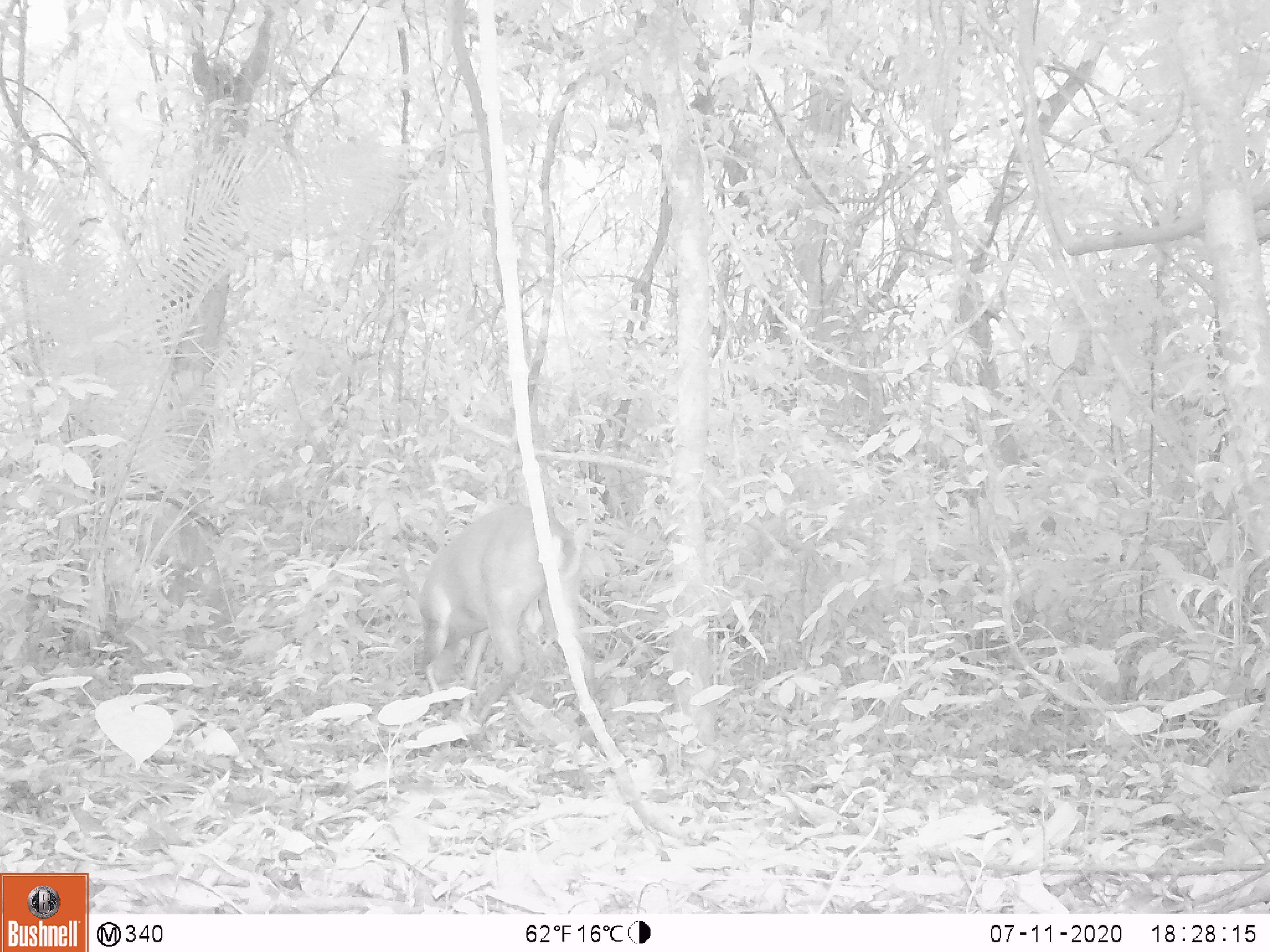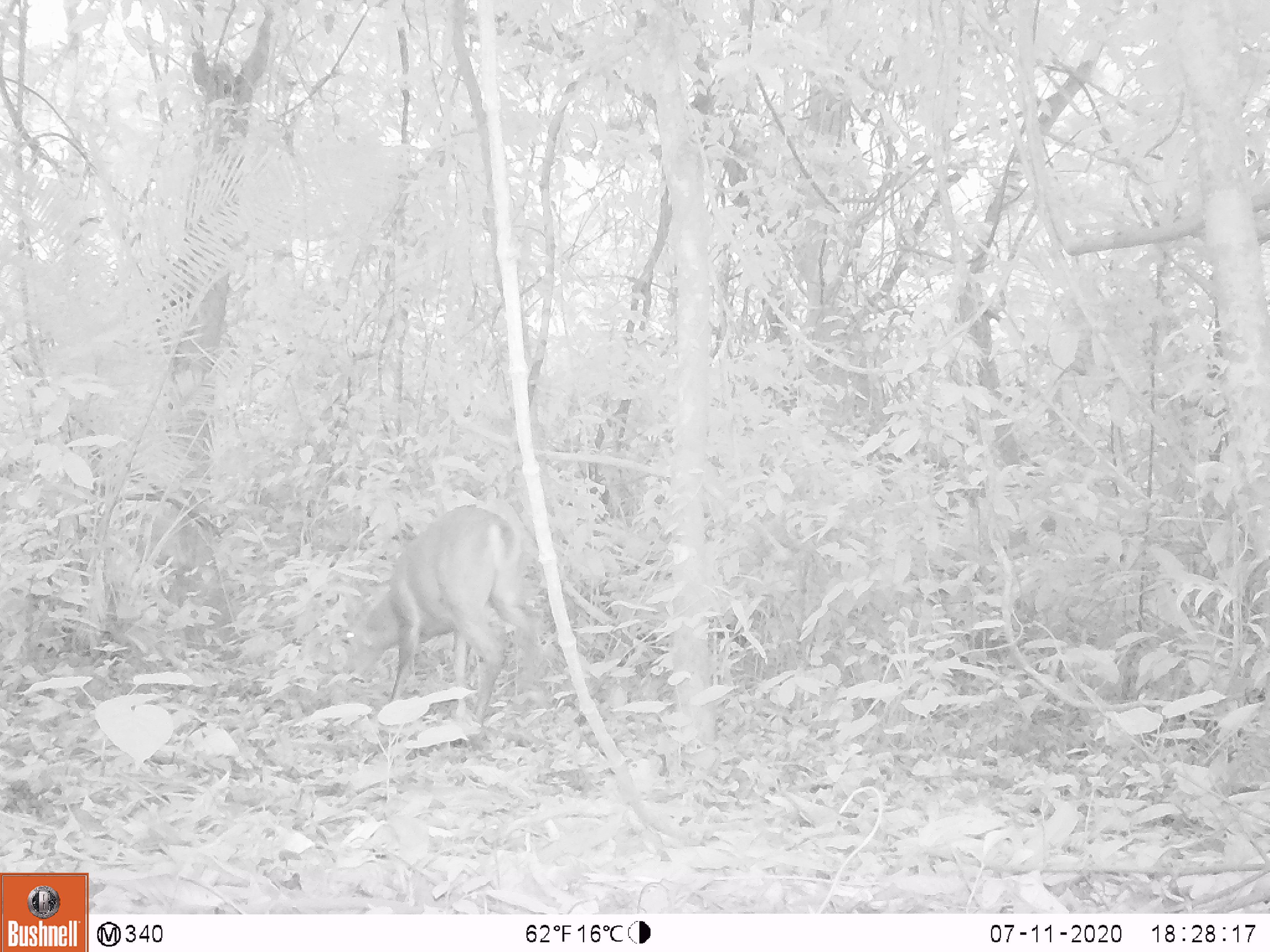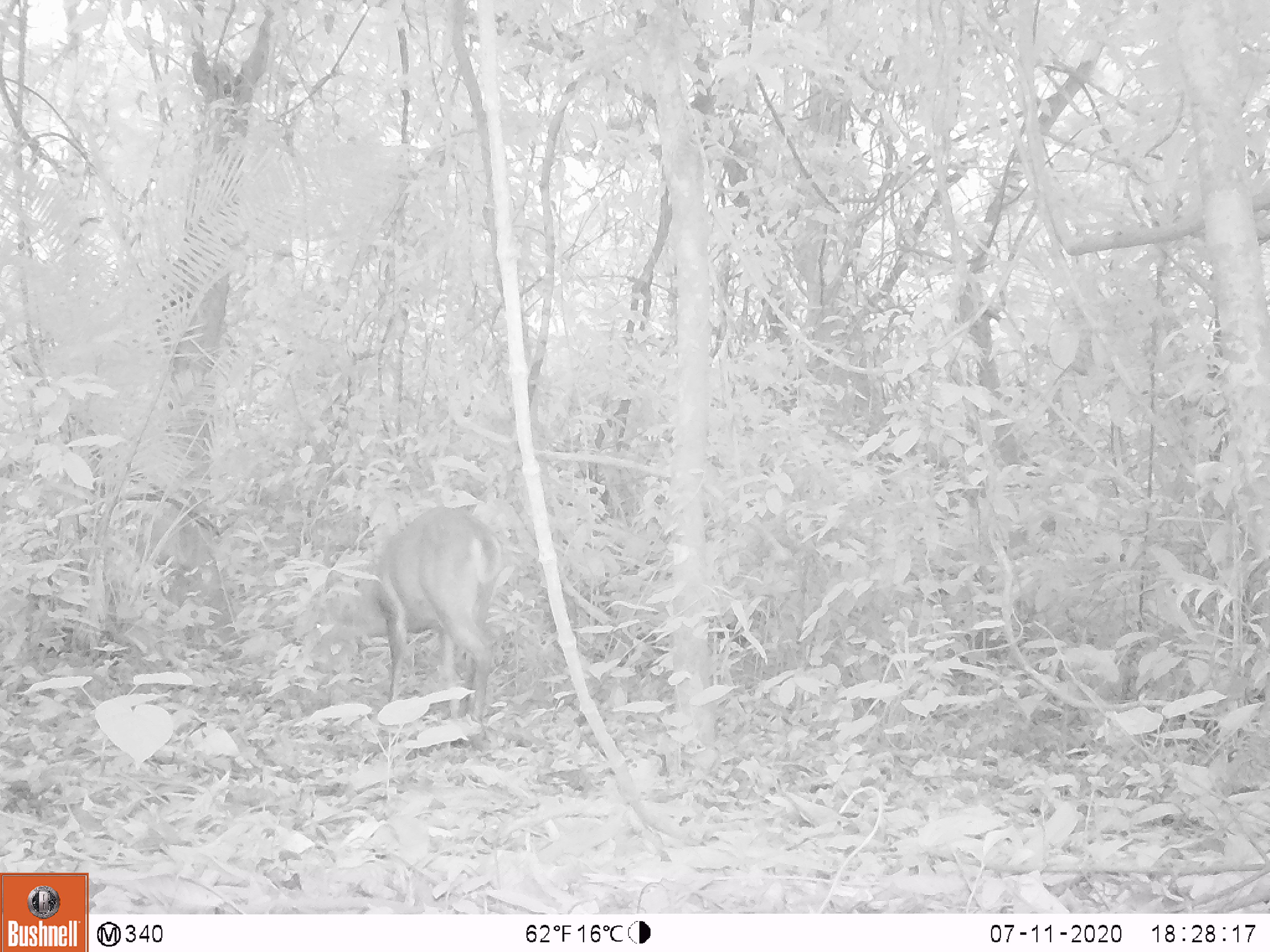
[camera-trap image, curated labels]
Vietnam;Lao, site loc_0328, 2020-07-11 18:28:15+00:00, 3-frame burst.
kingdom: Animalia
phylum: Chordata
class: Mammalia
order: Artiodactyla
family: Cervidae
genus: Muntiacus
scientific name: Muntiacus vuquangensis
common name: large-antlered muntjac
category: large antlered muntjac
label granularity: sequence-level